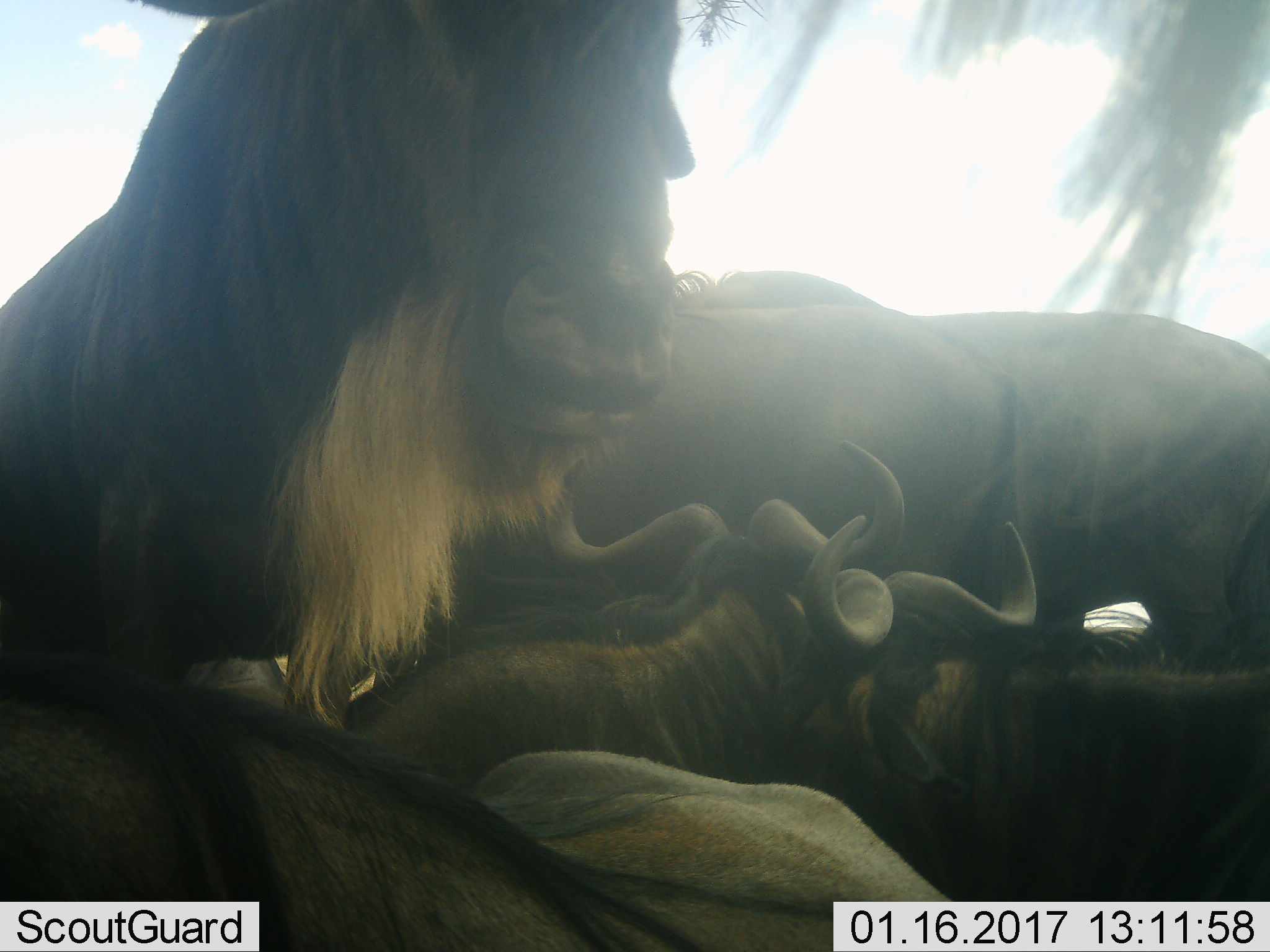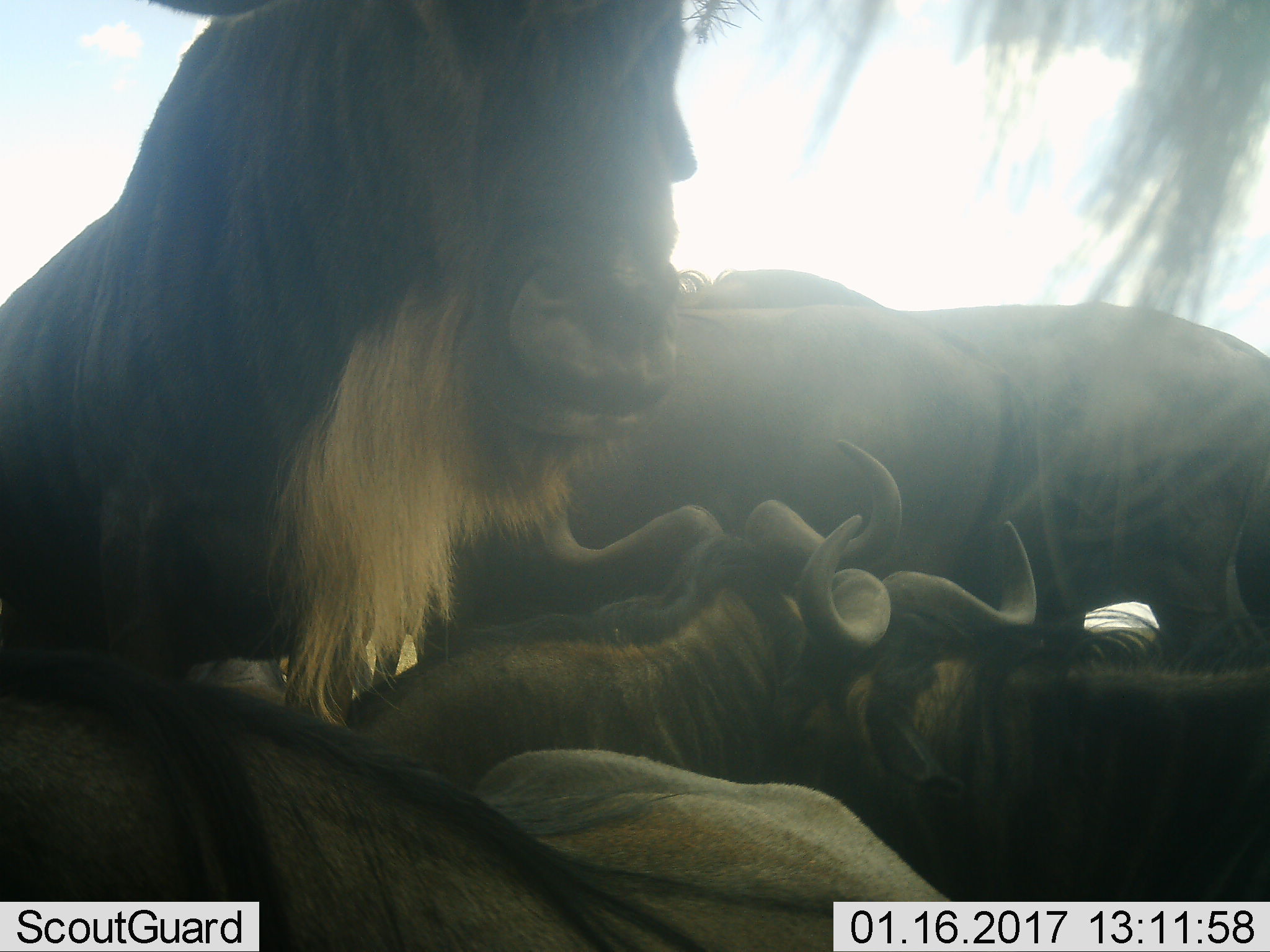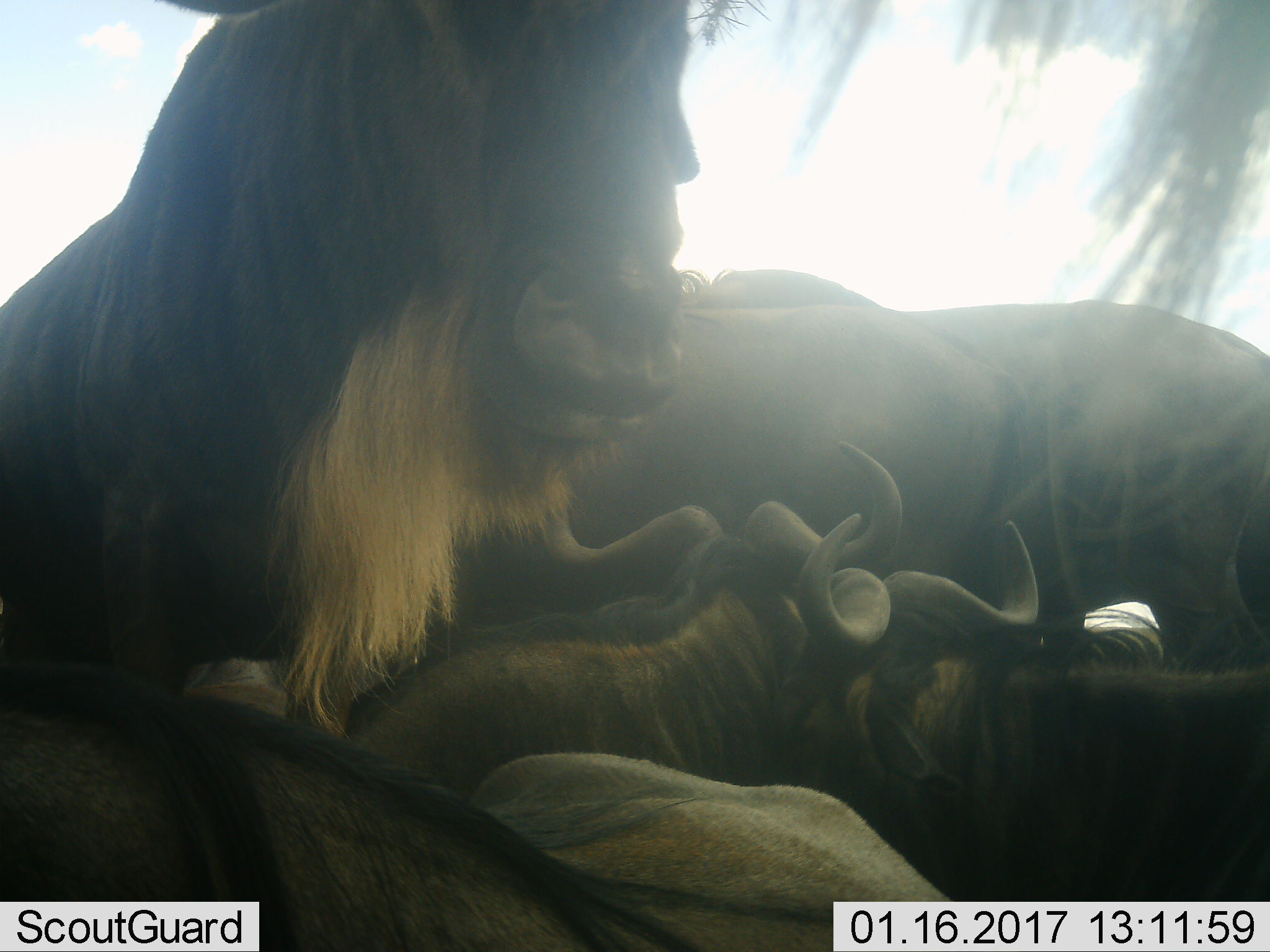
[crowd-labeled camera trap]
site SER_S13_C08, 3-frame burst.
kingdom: Animalia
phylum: Chordata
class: Mammalia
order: Artiodactyla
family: Bovidae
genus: Connochaetes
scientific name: Connochaetes taurinus taurinus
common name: blue wildebeest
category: wildebeestblue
Wildebeestblue (blue wildebeest) (Connochaetes taurinus taurinus), count 5. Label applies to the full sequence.